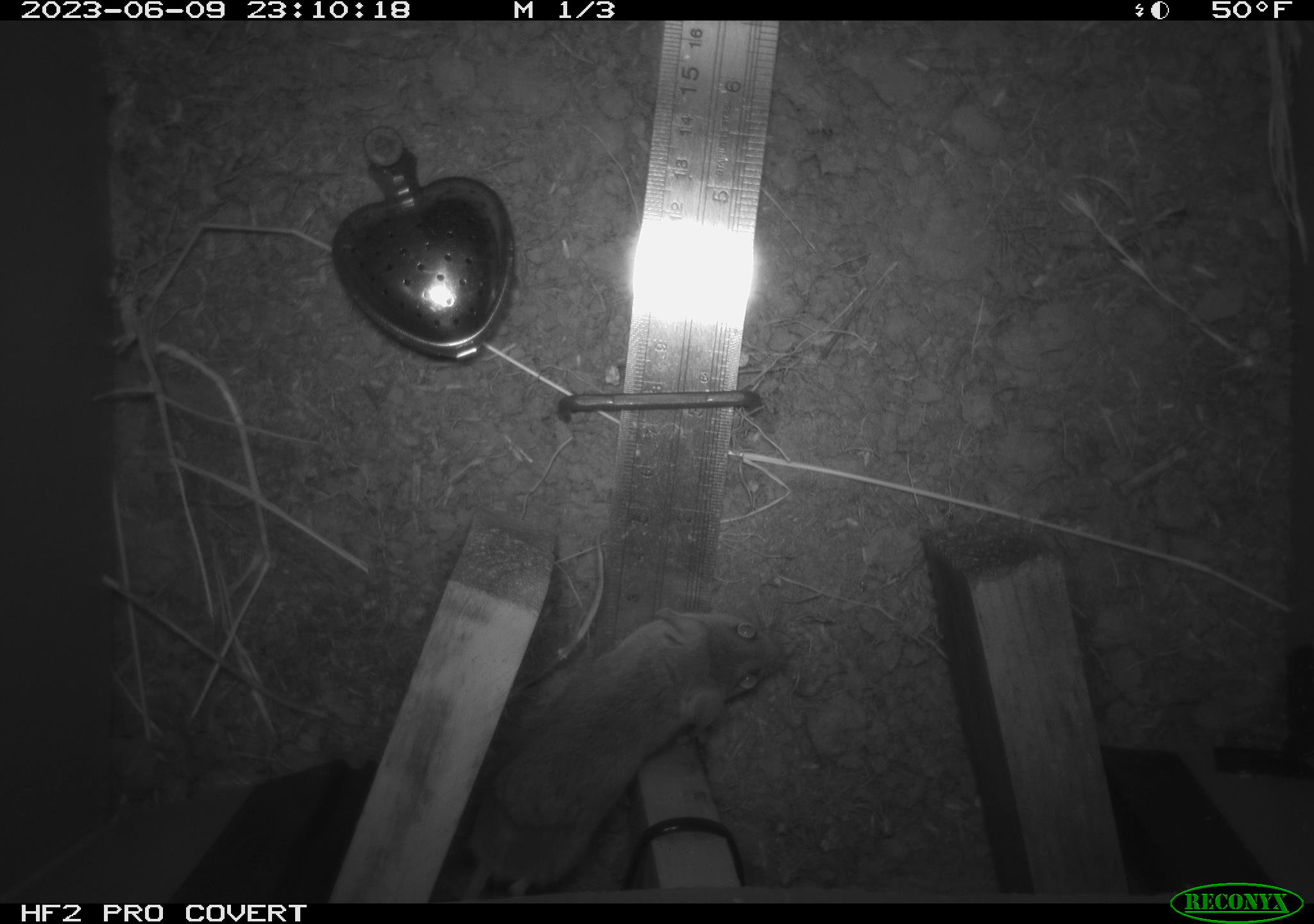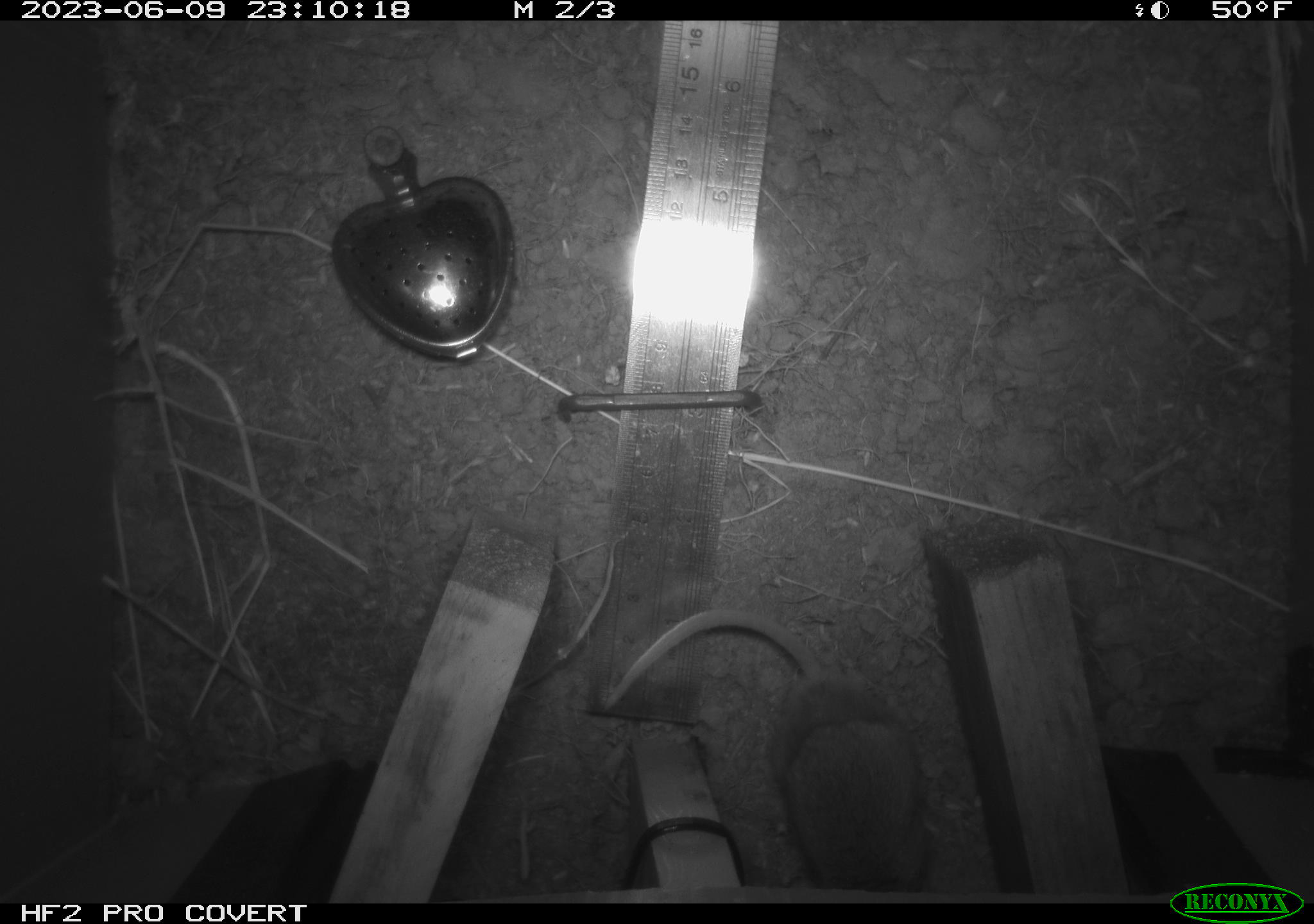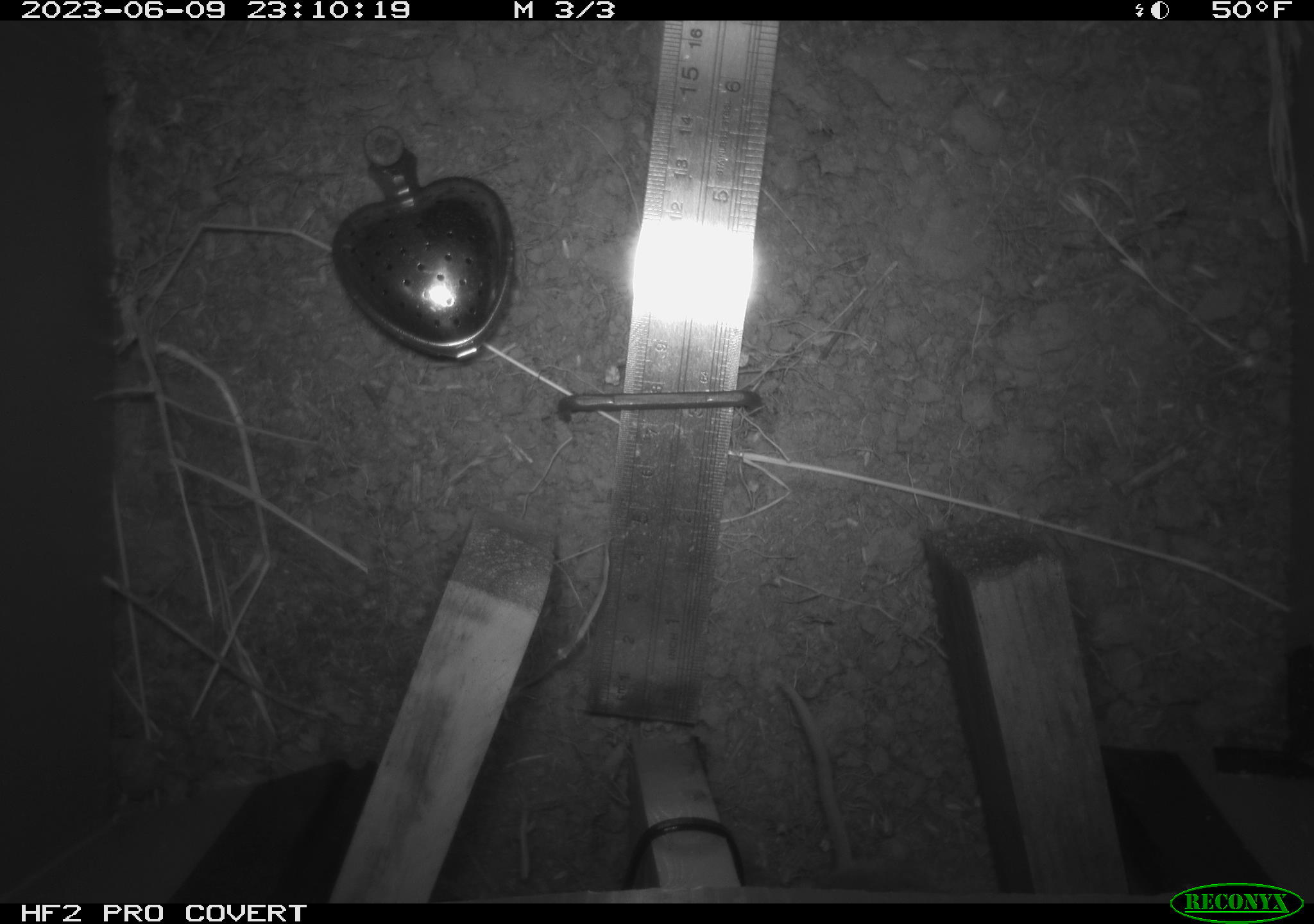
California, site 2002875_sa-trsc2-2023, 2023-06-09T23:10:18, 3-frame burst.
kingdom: Animalia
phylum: Chordata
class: Mammalia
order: Rodentia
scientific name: Rodentia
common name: mouse species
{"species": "mouse species (Rodentia)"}